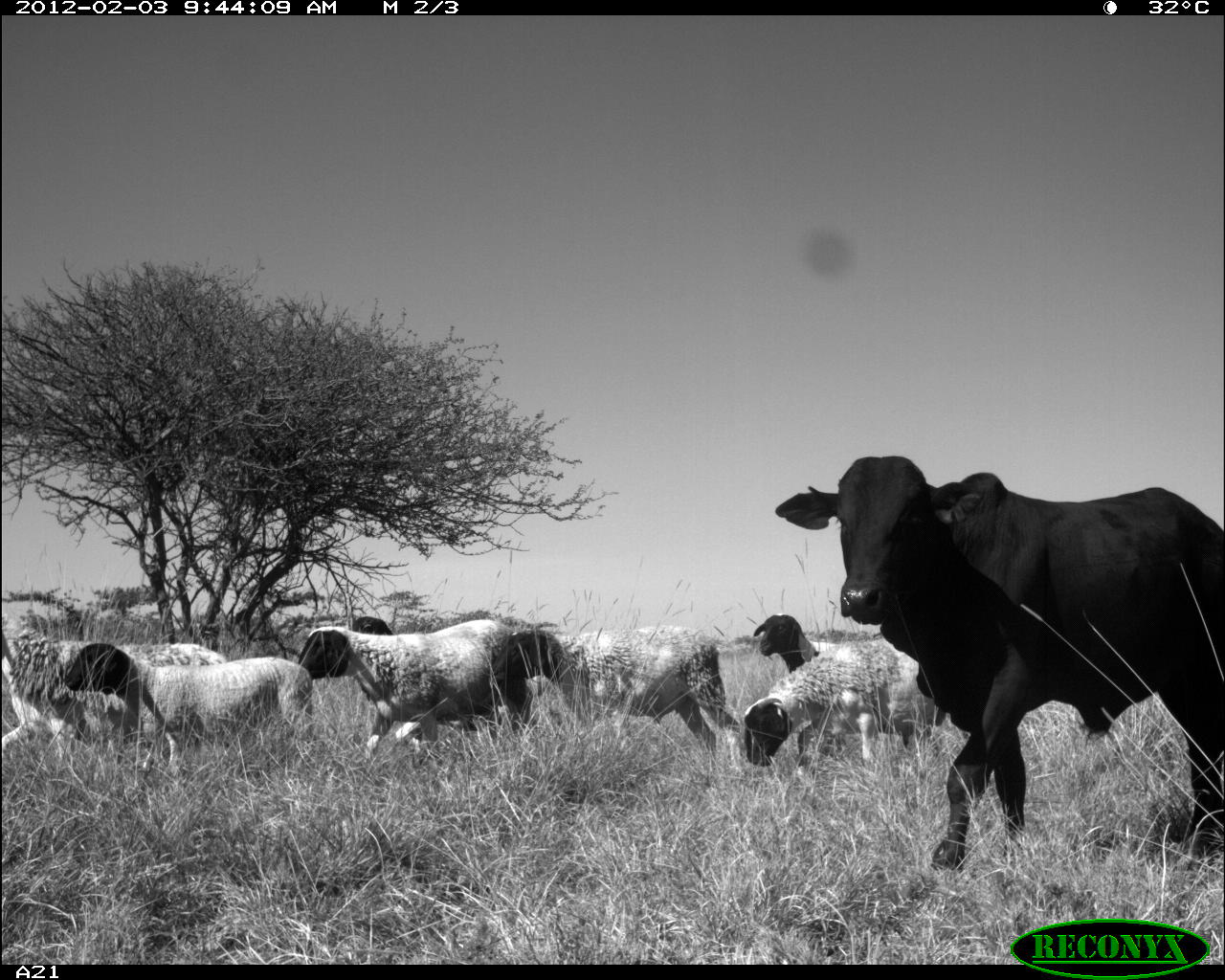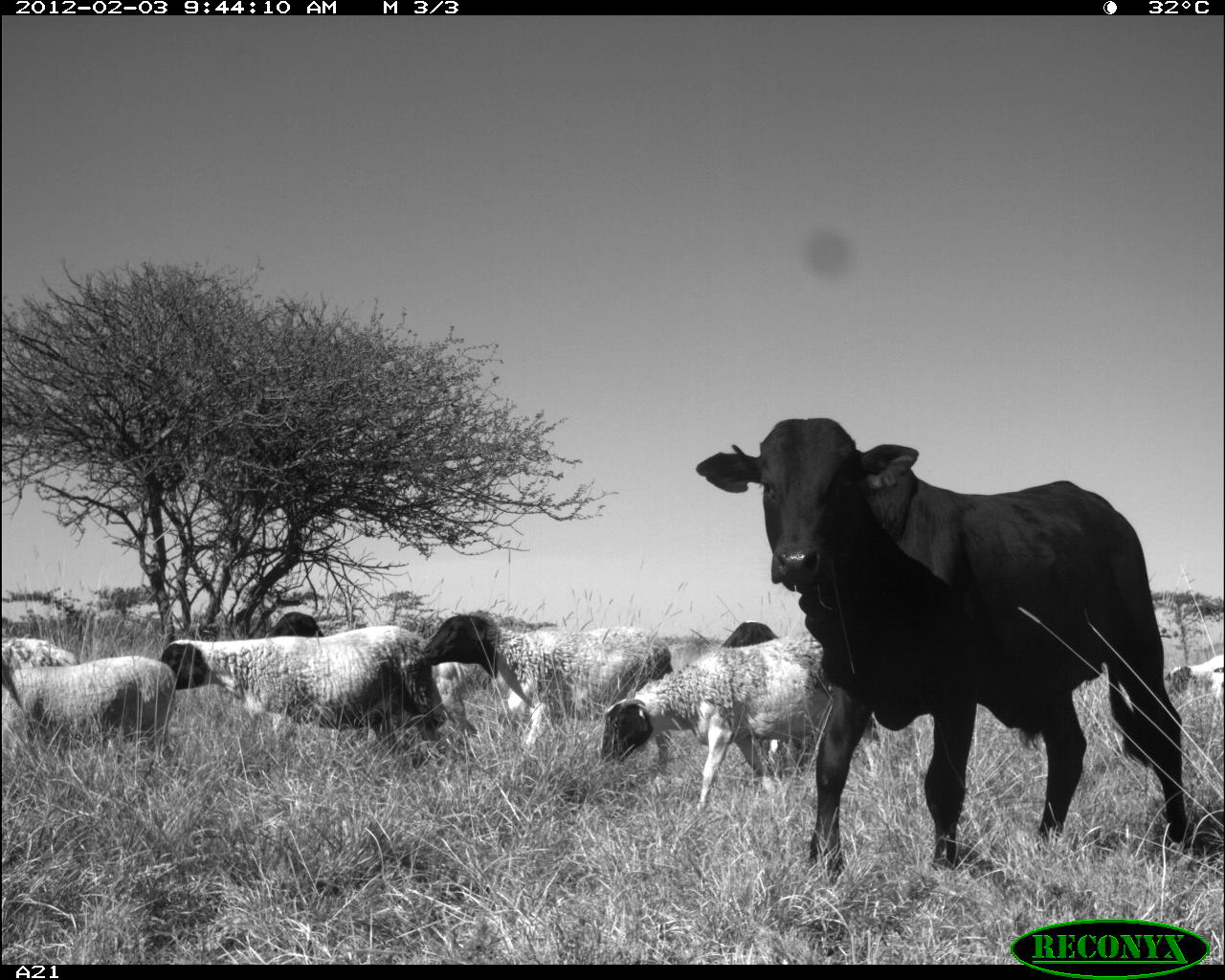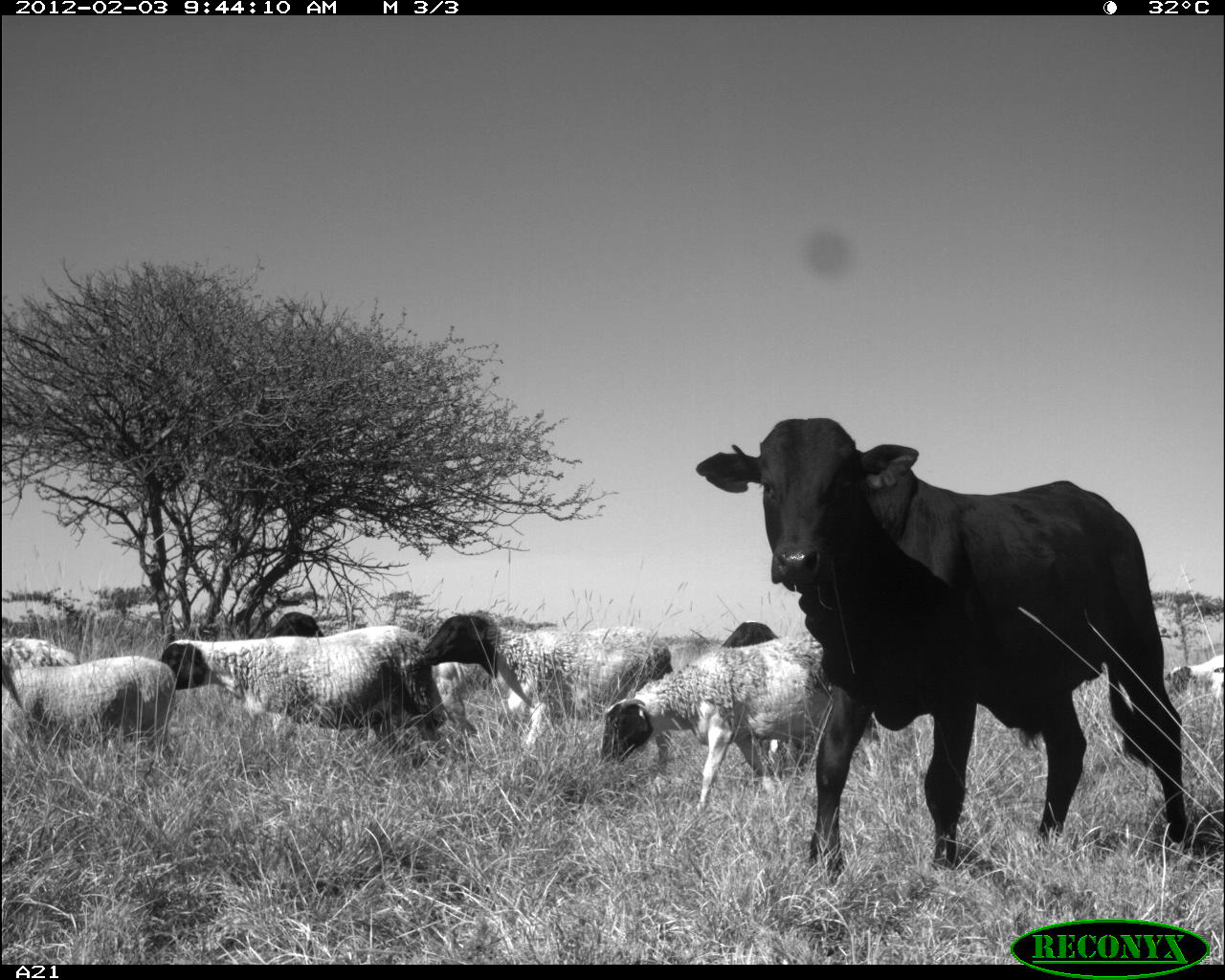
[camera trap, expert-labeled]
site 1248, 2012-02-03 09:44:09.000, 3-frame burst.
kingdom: Animalia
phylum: Chordata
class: Mammalia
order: Artiodactyla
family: Bovidae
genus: Ovis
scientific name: Ovis aries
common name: domestic sheep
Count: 1.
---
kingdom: Animalia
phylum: Chordata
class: Mammalia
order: Artiodactyla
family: Bovidae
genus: Bos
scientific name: Bos taurus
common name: domestic cattle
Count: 7.